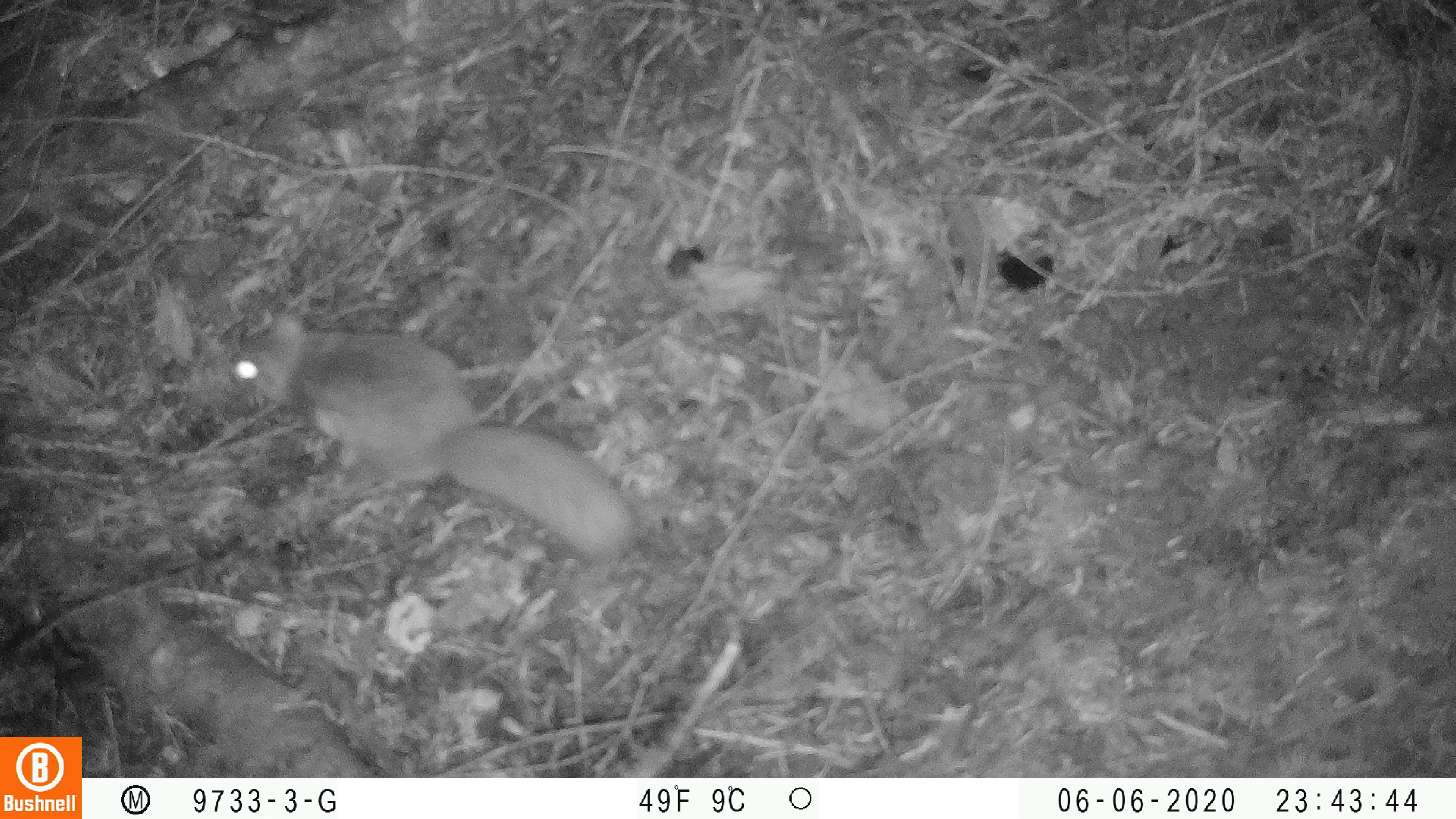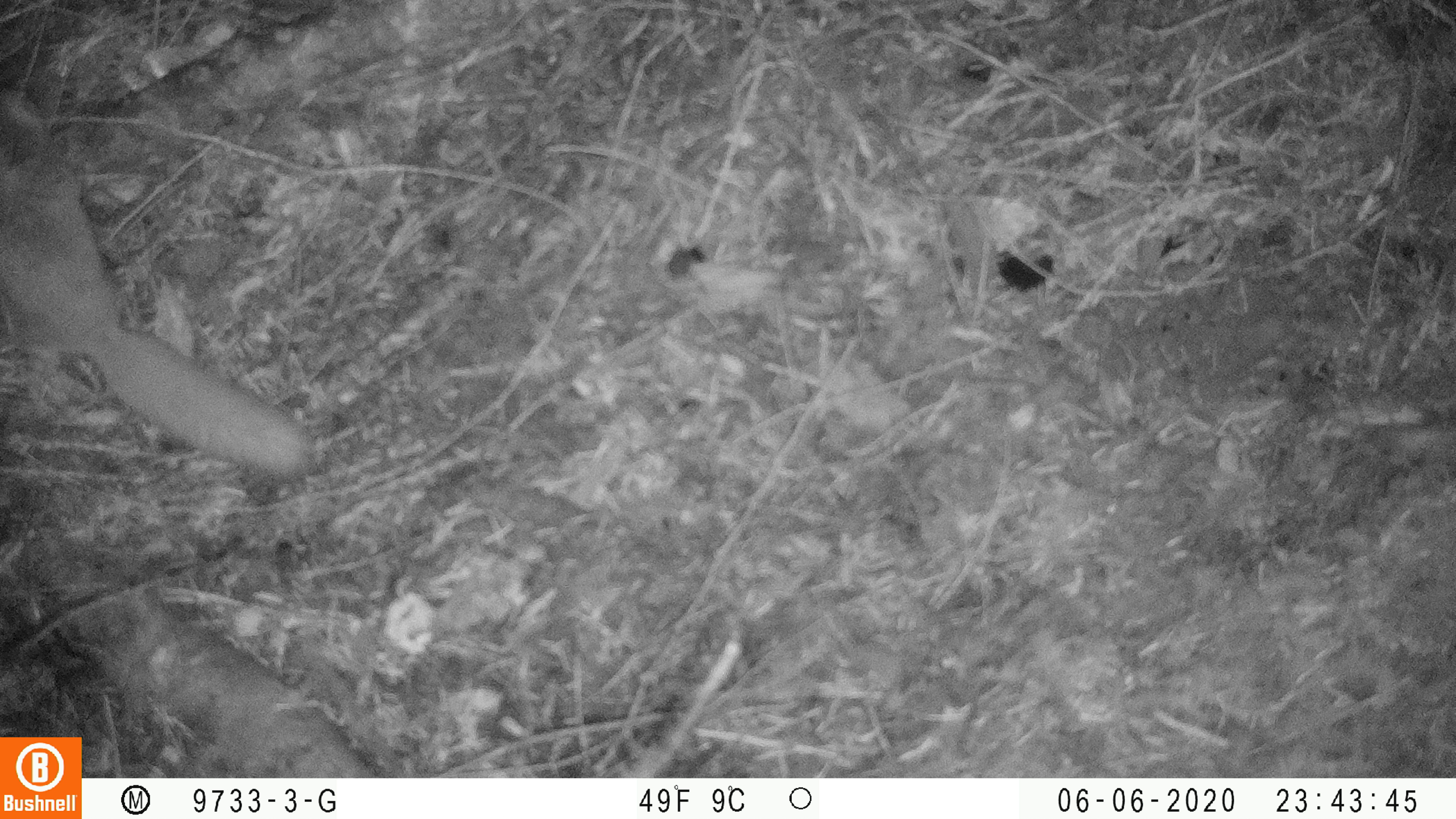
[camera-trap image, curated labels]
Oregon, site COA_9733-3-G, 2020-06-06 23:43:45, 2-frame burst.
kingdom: Animalia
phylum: Chordata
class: Mammalia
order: Rodentia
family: Sciuridae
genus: Glaucomys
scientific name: Glaucomys oregonensis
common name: humboldt's flying squirrel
Humboldt's flying squirrel (Glaucomys oregonensis).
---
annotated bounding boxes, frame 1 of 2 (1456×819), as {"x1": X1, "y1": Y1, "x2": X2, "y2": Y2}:
humboldt's flying squirrel: {"x1": 217, "y1": 305, "x2": 651, "y2": 571}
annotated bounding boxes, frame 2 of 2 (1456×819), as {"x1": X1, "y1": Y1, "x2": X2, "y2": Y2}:
humboldt's flying squirrel: {"x1": 0, "y1": 79, "x2": 325, "y2": 489}